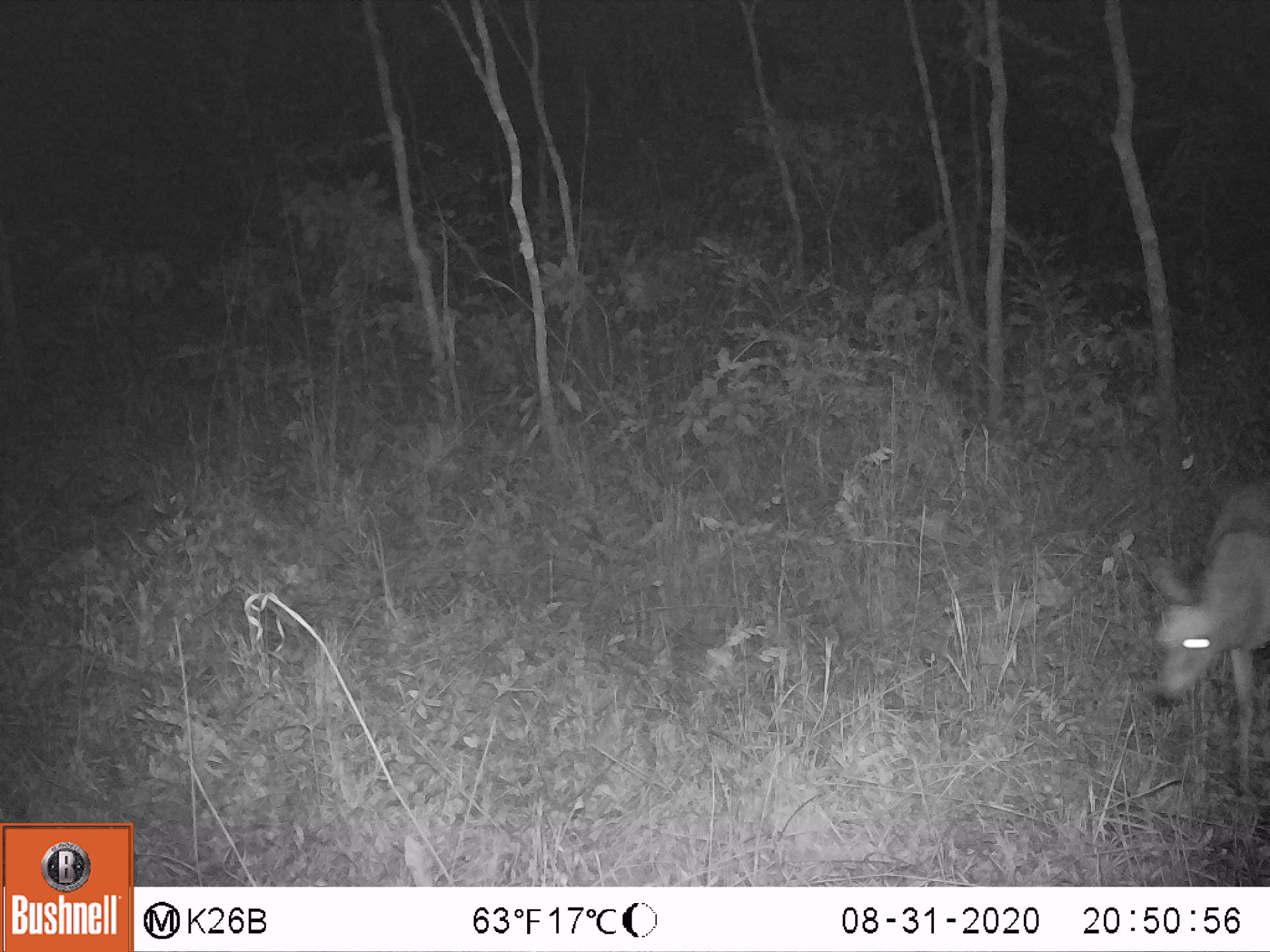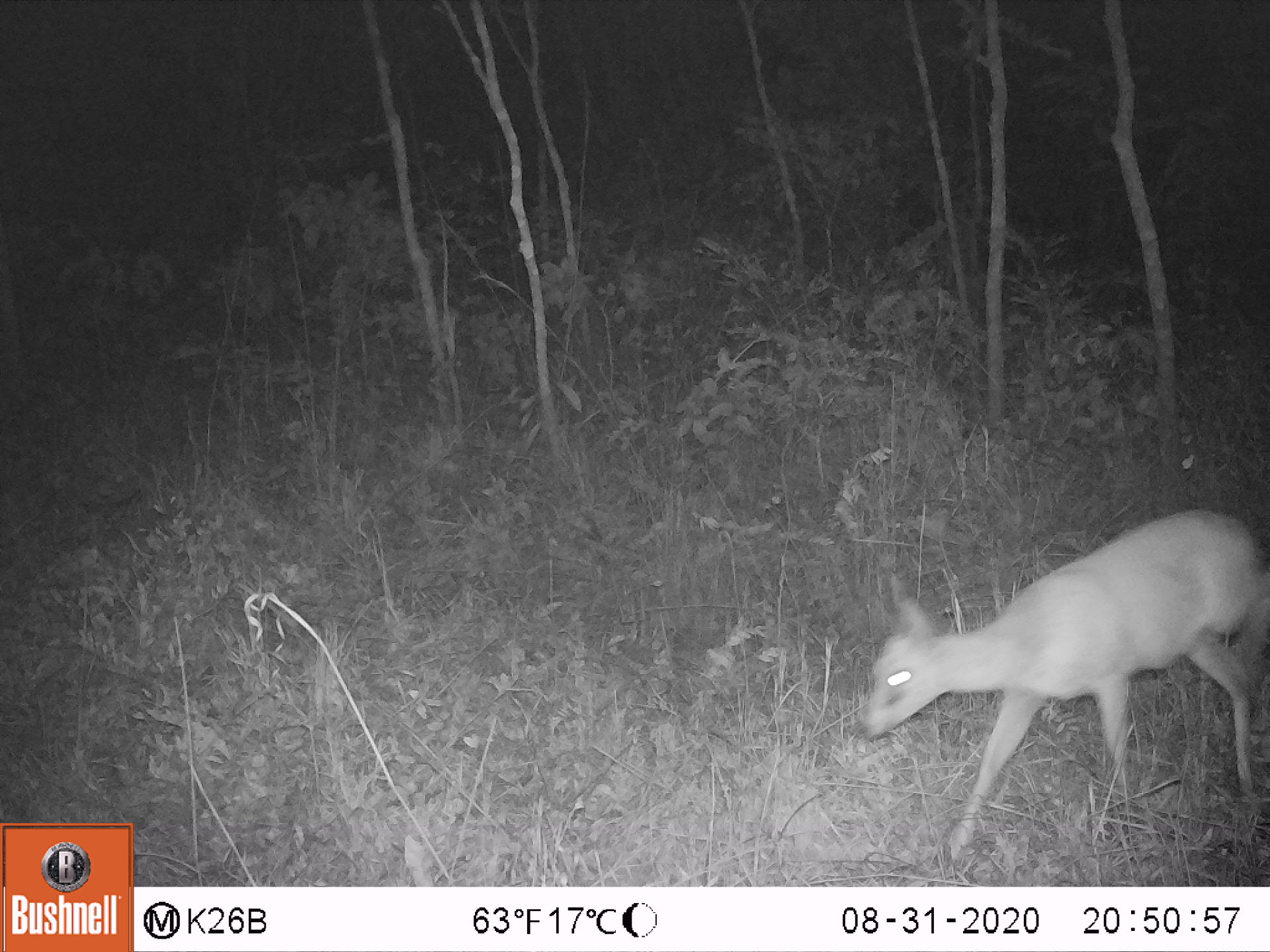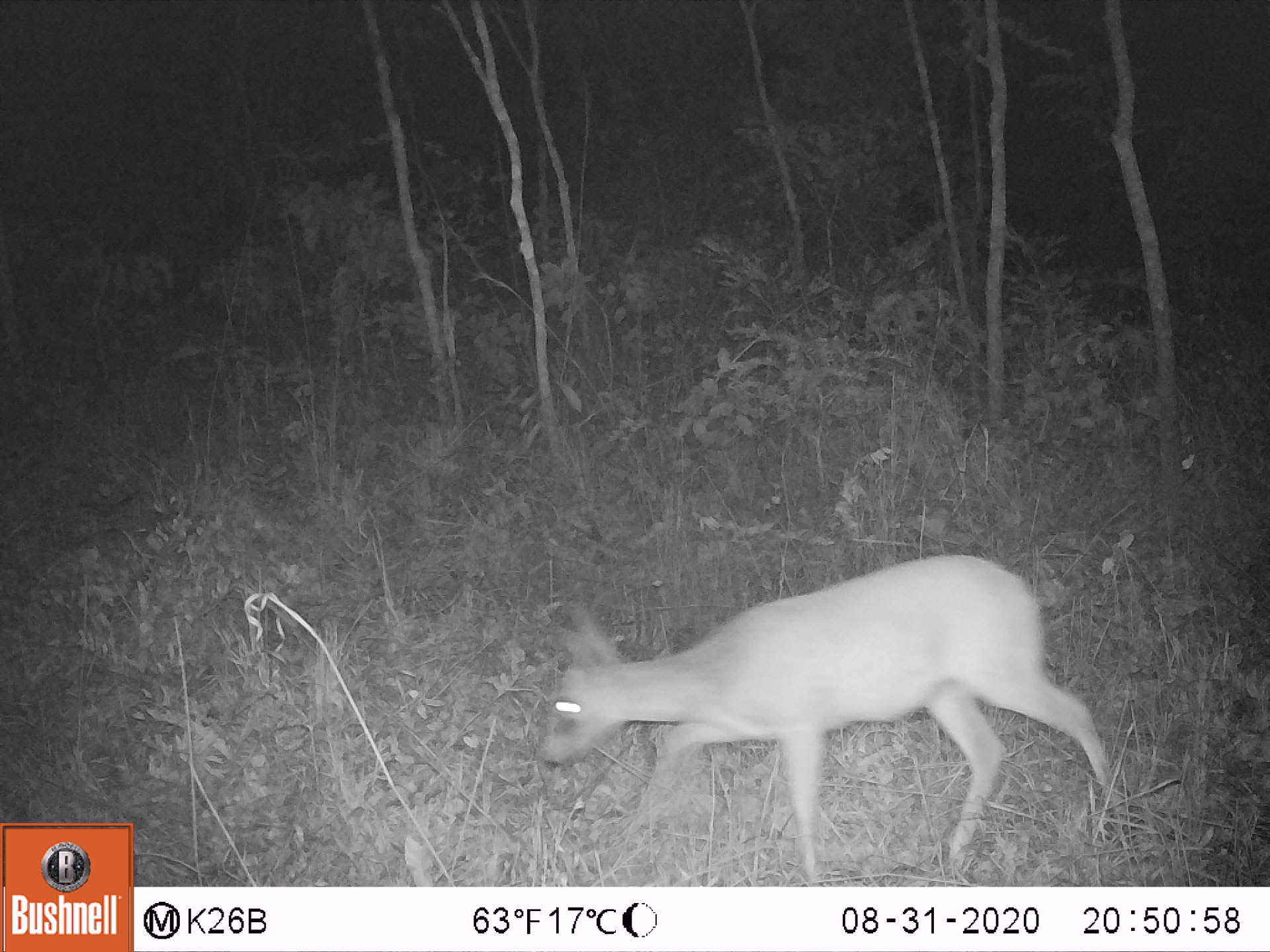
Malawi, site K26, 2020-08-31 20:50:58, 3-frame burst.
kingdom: Animalia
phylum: Chordata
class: Mammalia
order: Artiodactyla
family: Bovidae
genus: Sylvicapra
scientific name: Sylvicapra grimmia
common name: common duiker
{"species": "common duiker (Sylvicapra grimmia)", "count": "1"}